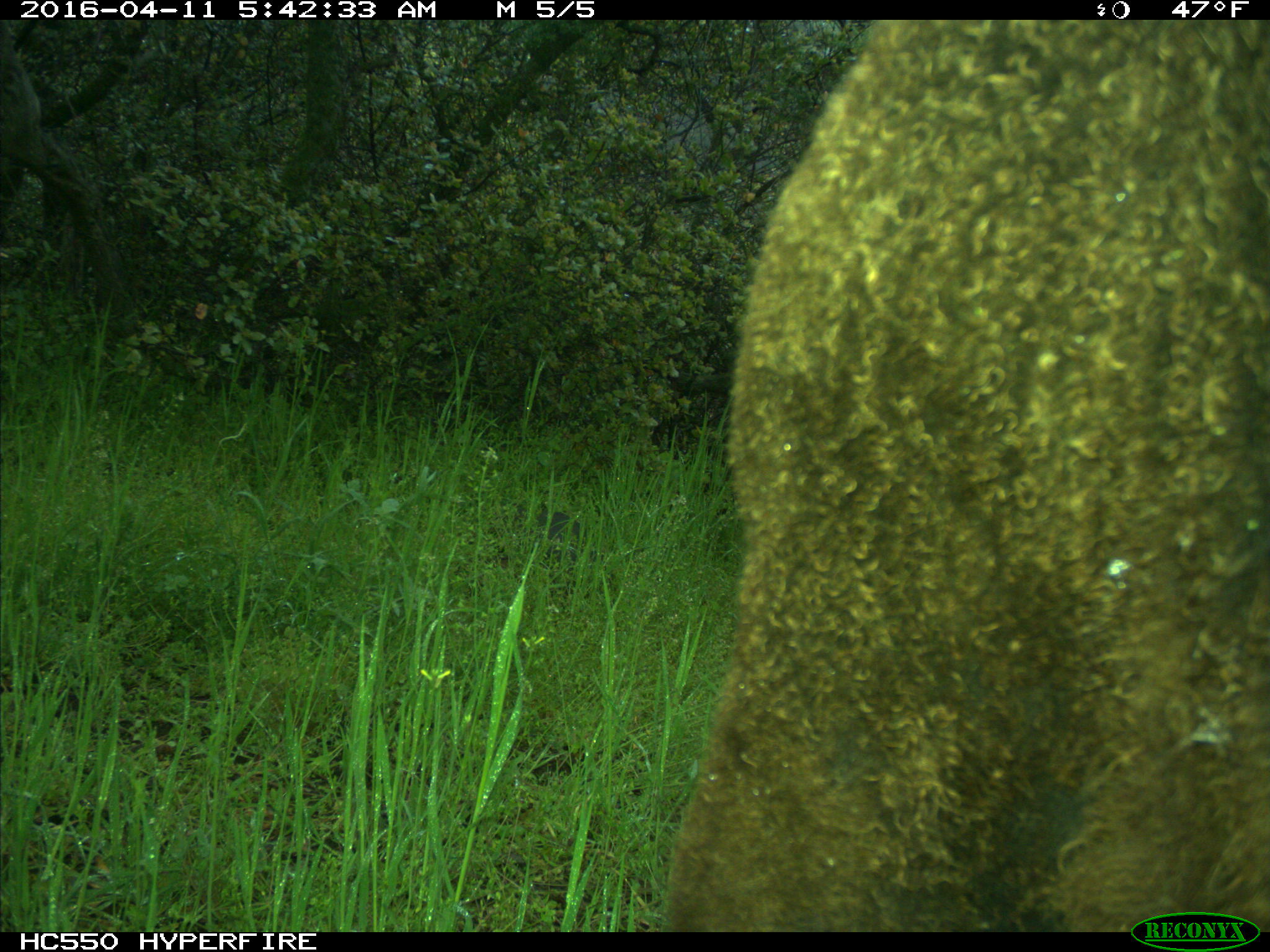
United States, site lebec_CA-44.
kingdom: Animalia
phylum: Chordata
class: Mammalia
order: Artiodactyla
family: Bovidae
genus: Bos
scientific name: Bos taurus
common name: domestic cow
Bos taurus (domestic cow).